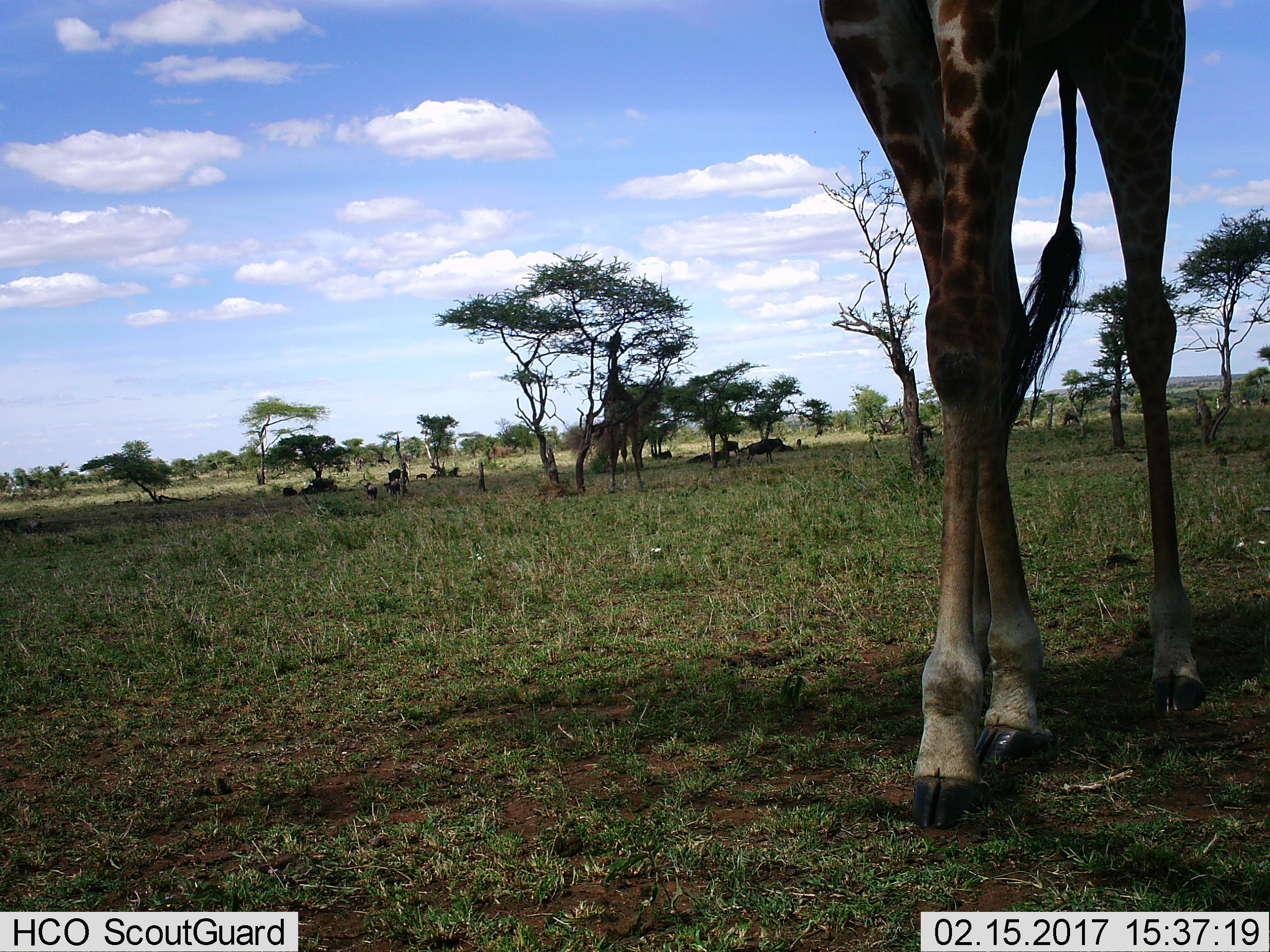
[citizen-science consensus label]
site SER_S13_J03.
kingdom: Animalia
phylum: Chordata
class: Mammalia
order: Artiodactyla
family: Giraffidae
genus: Giraffa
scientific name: Giraffa camelopardalis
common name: giraffe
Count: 2.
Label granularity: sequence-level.